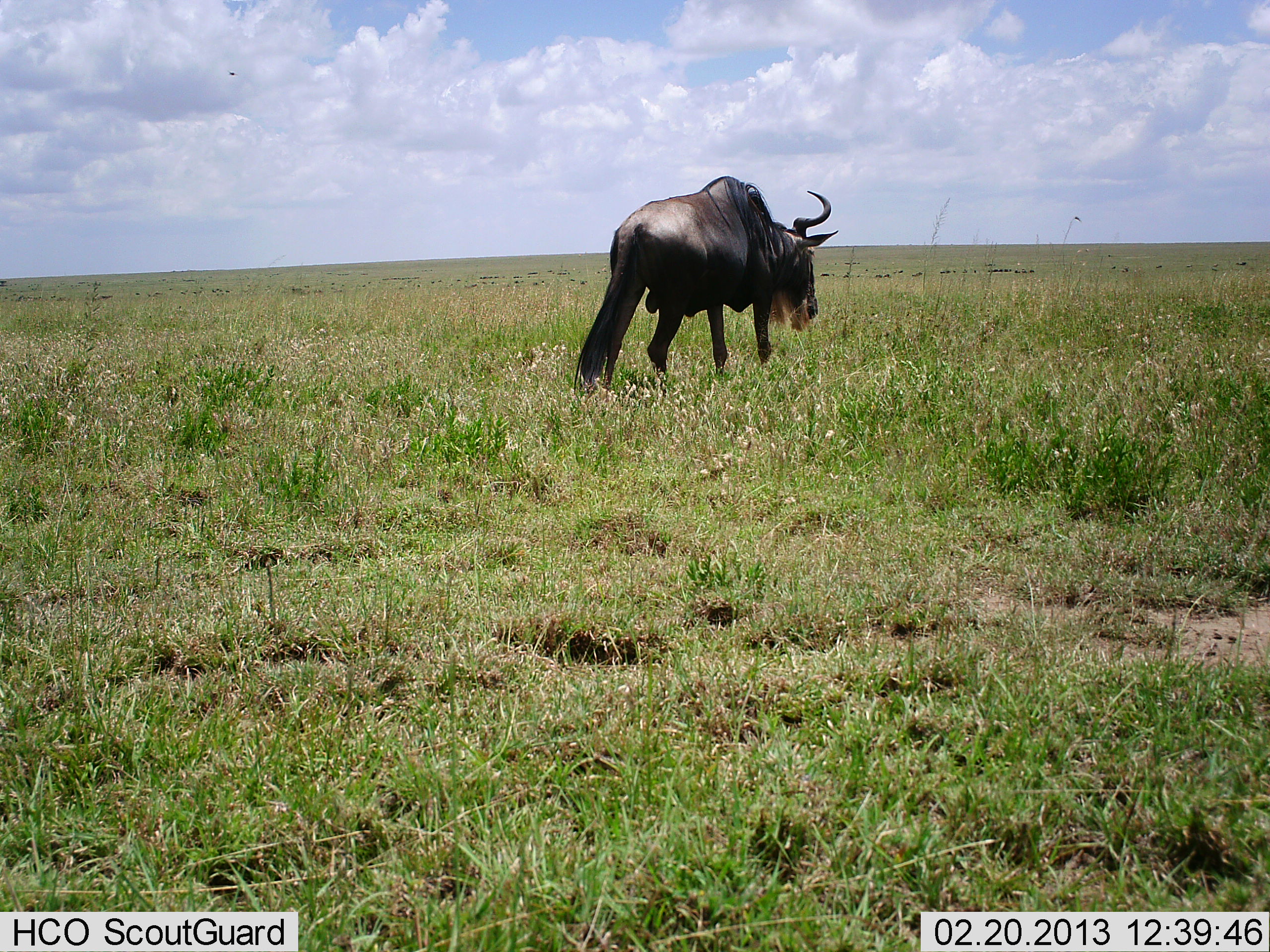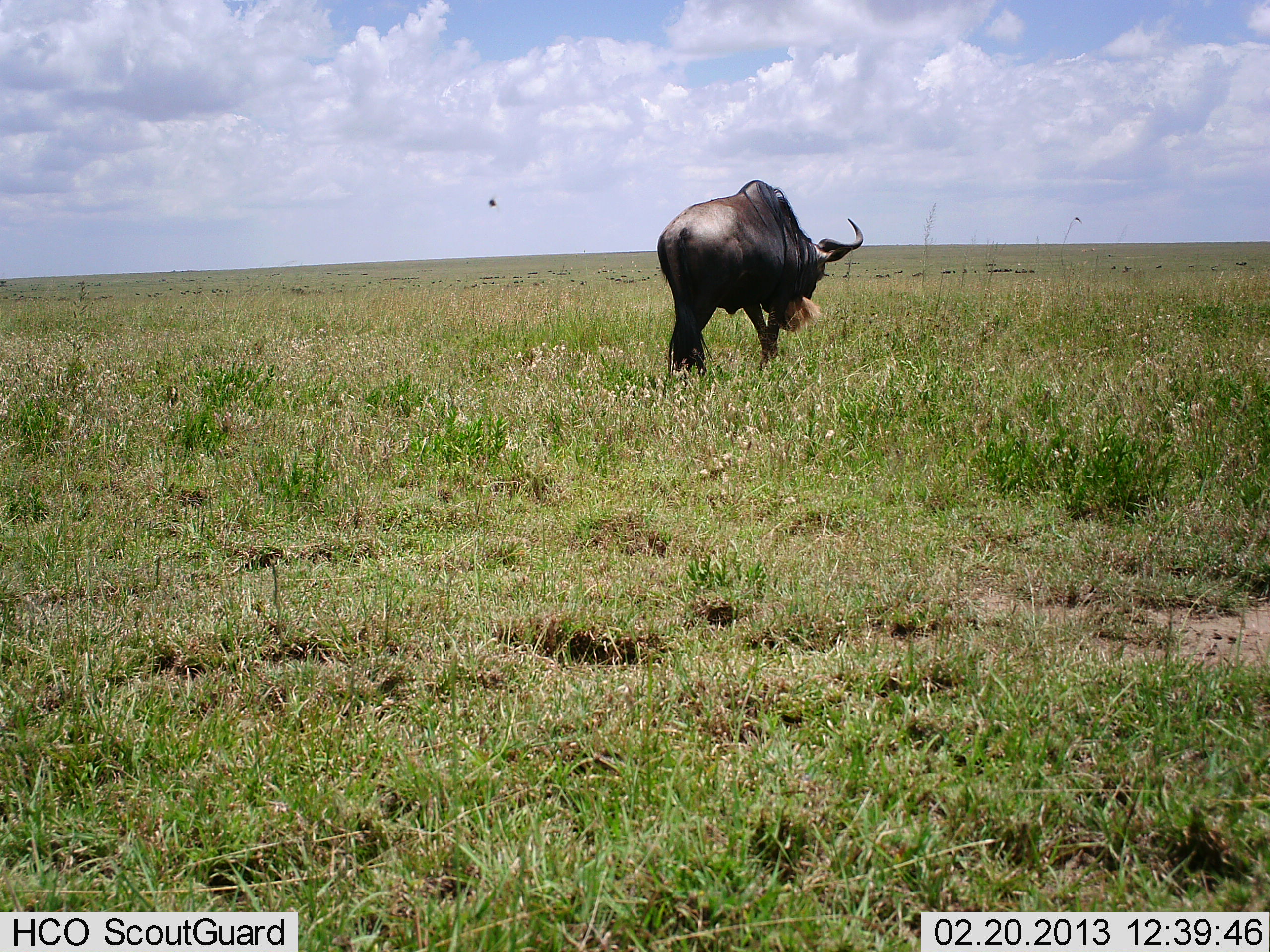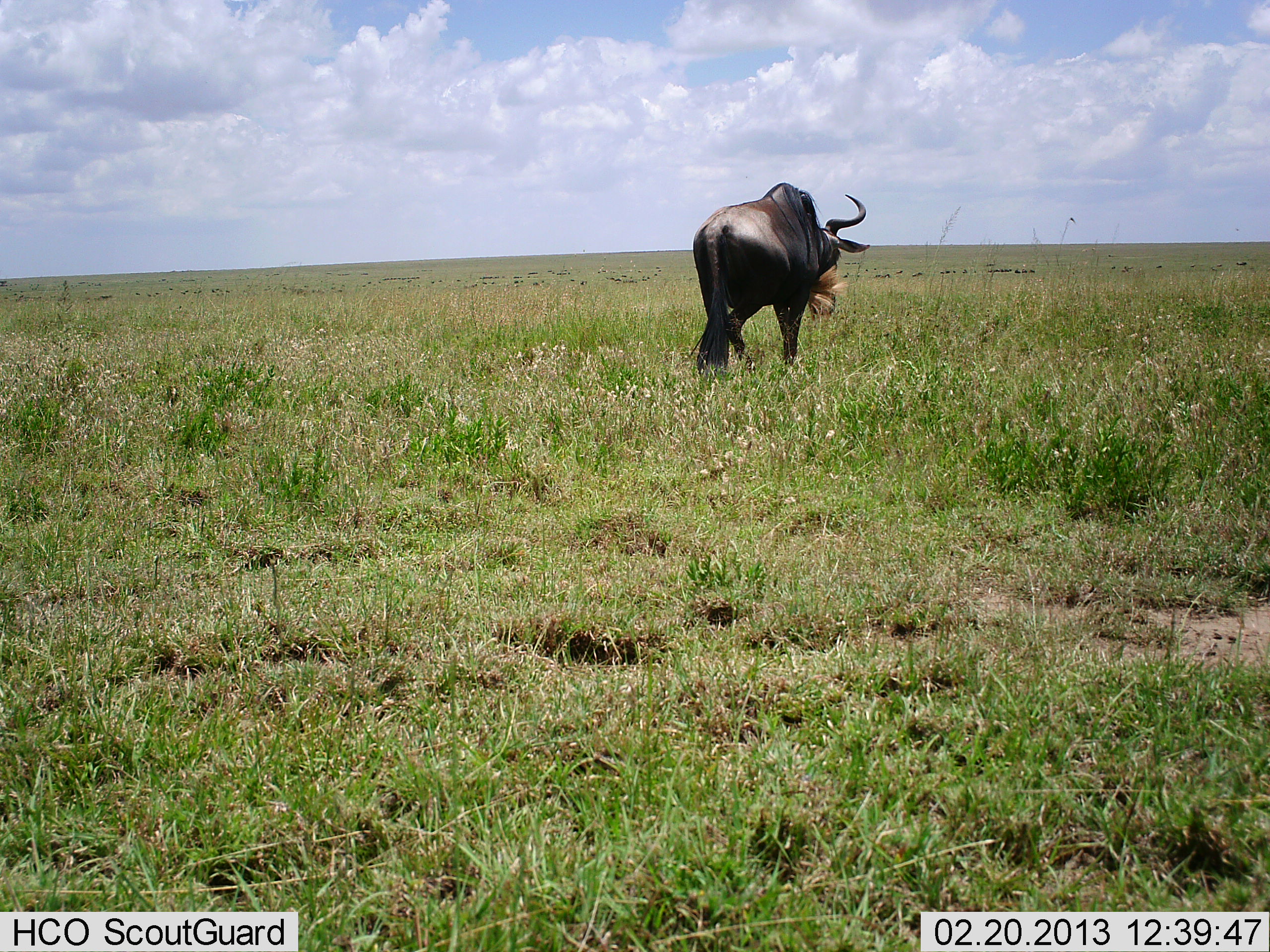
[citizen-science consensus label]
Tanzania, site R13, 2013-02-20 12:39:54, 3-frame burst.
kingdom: Animalia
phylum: Chordata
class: Mammalia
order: Artiodactyla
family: Bovidae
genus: Connochaetes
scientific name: Connochaetes taurinus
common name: blue wildebeest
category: wildebeest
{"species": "wildebeest (blue wildebeest) (Connochaetes taurinus)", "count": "1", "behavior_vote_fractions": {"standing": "0%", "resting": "0%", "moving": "96%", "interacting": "4%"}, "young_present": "0%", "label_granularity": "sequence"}